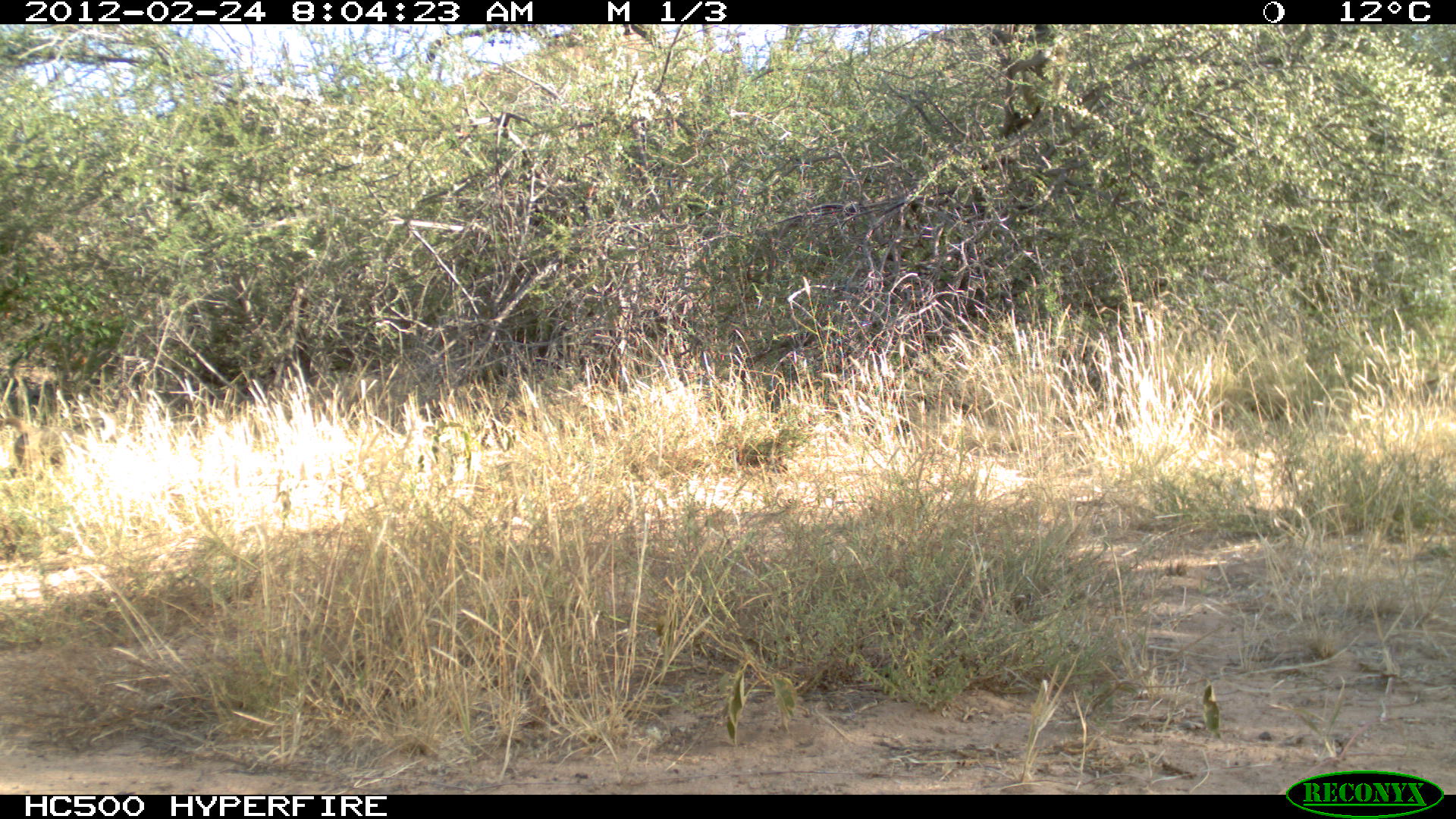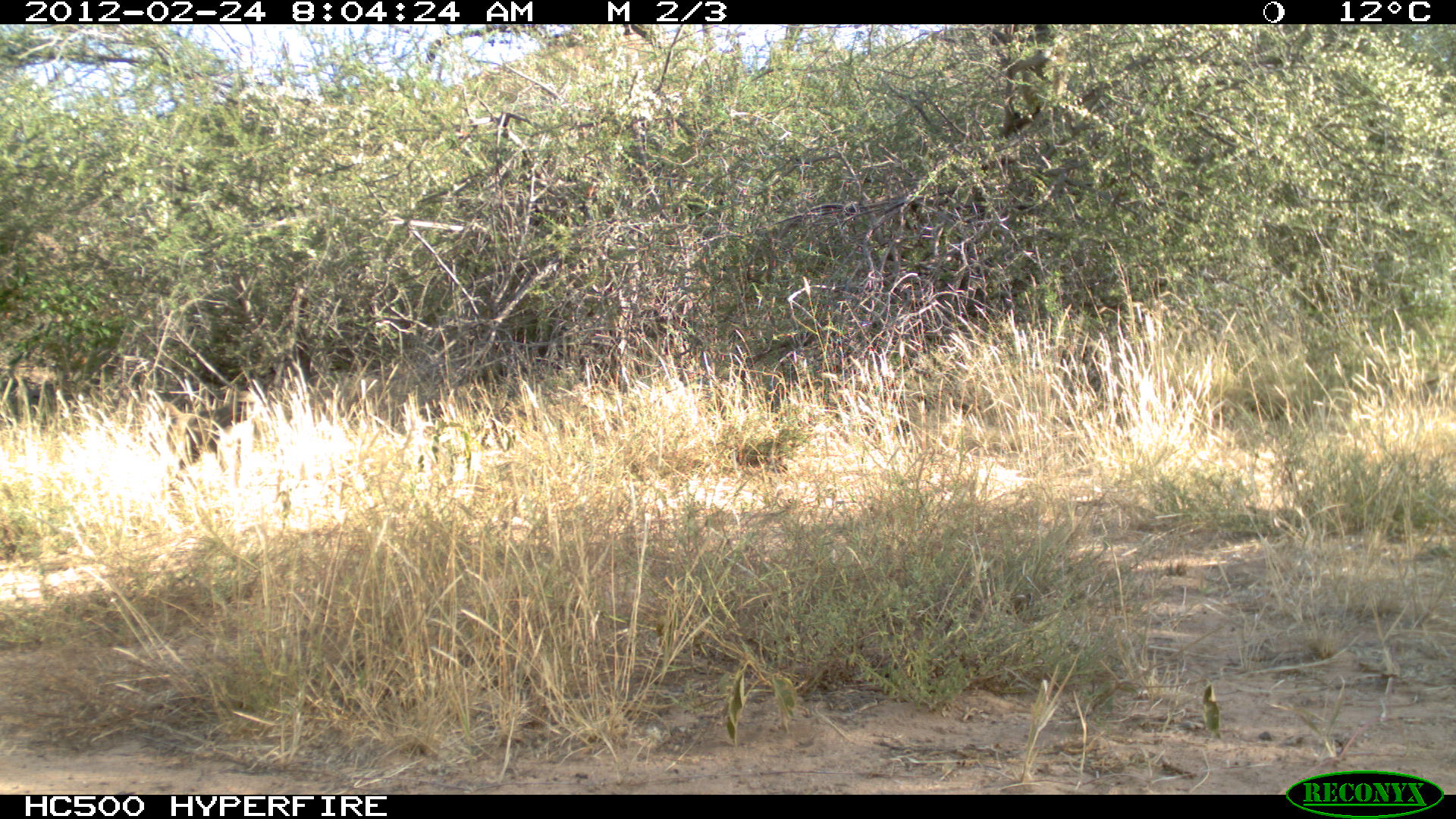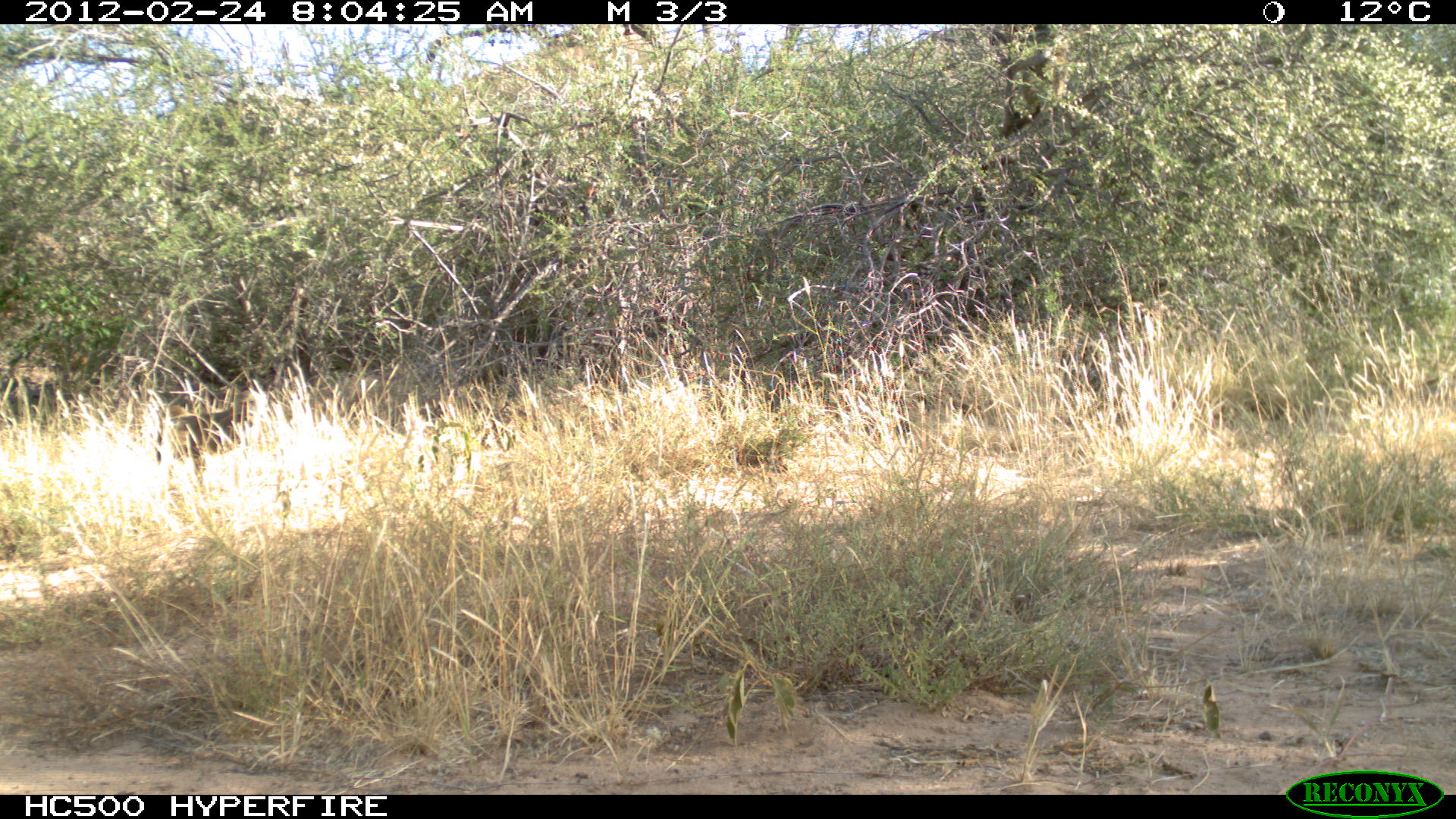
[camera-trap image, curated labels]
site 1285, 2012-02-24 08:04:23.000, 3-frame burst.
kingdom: Animalia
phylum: Chordata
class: Mammalia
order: Primates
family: Cercopithecidae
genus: Papio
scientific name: Papio anubis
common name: olive baboon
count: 1